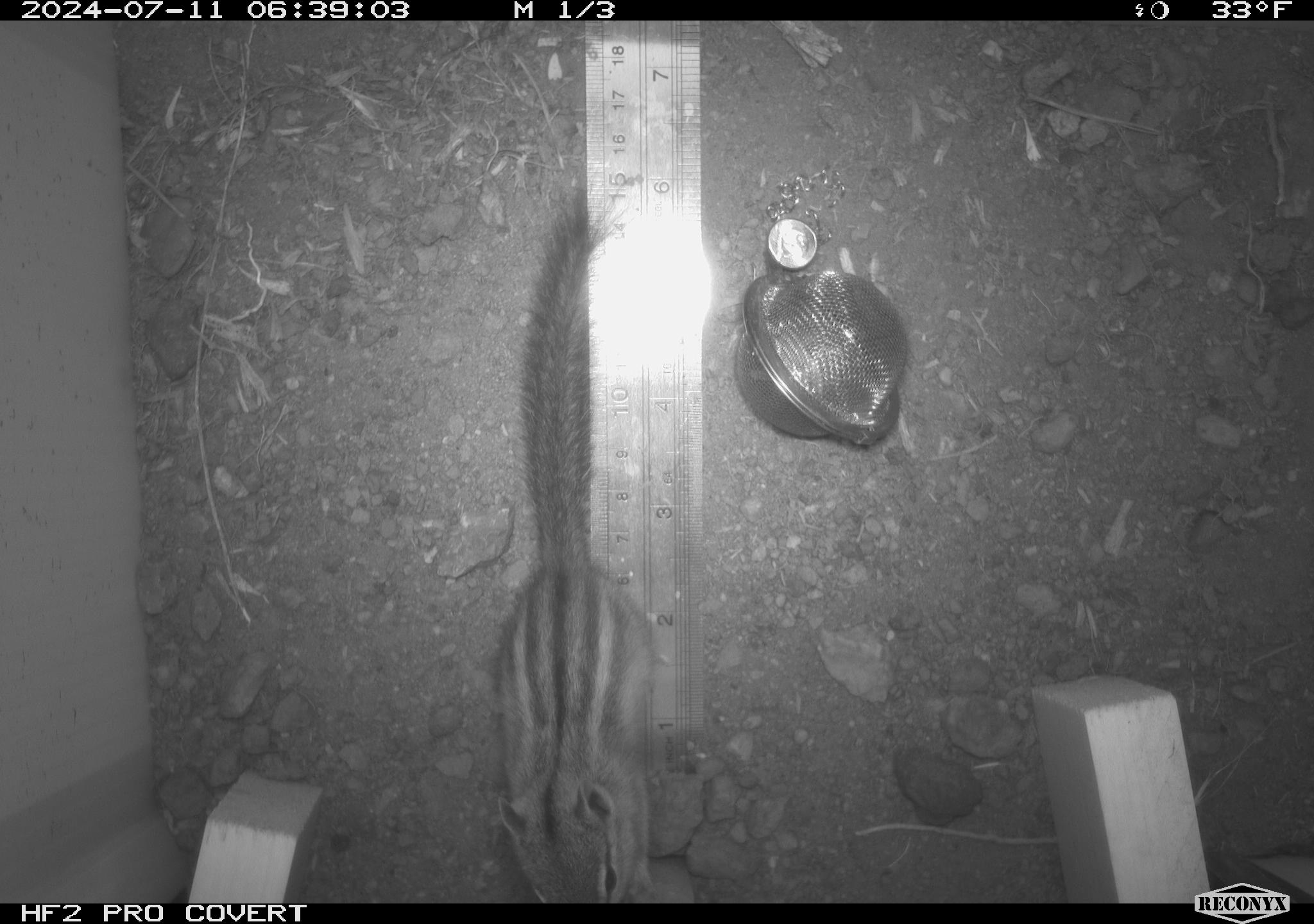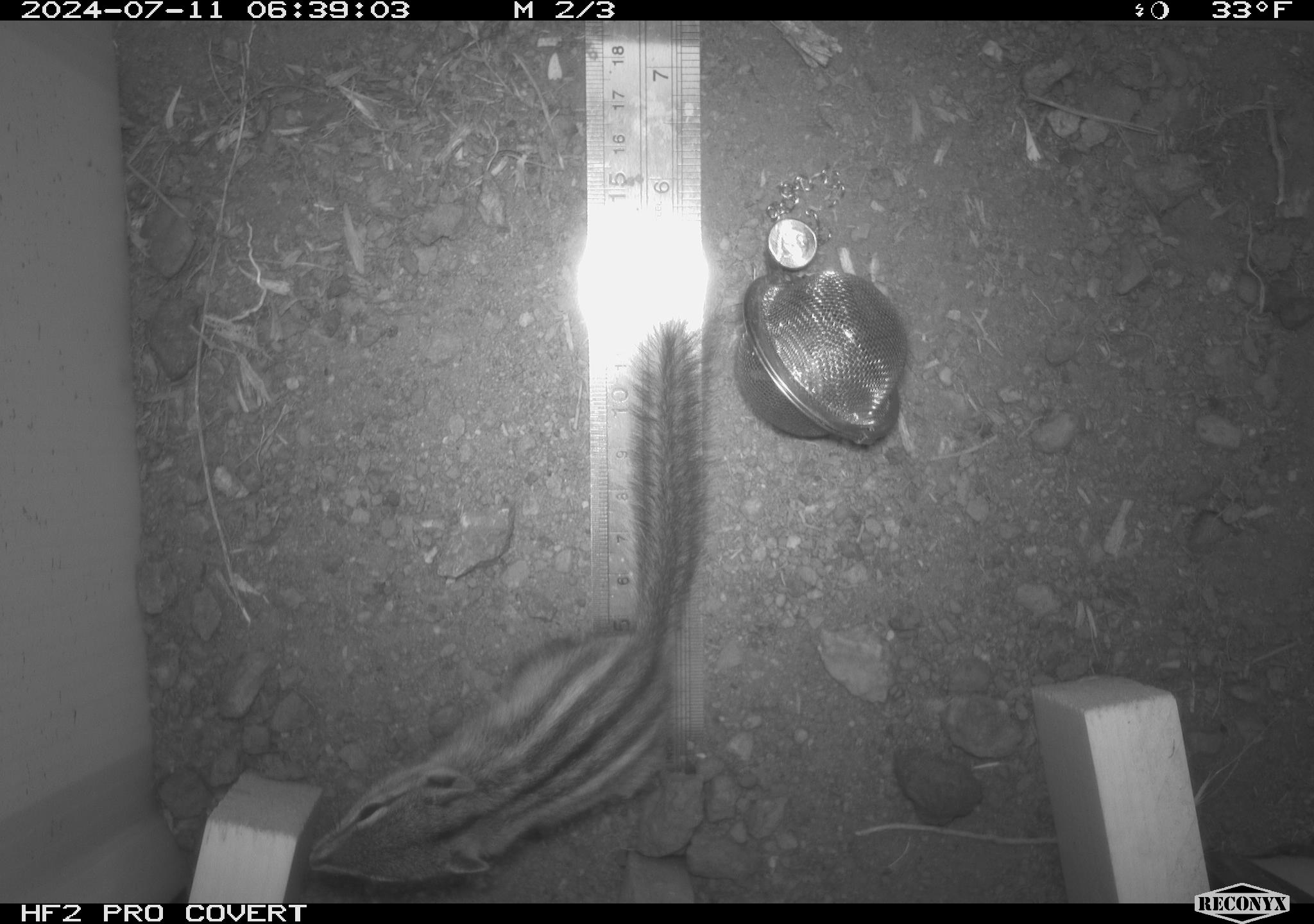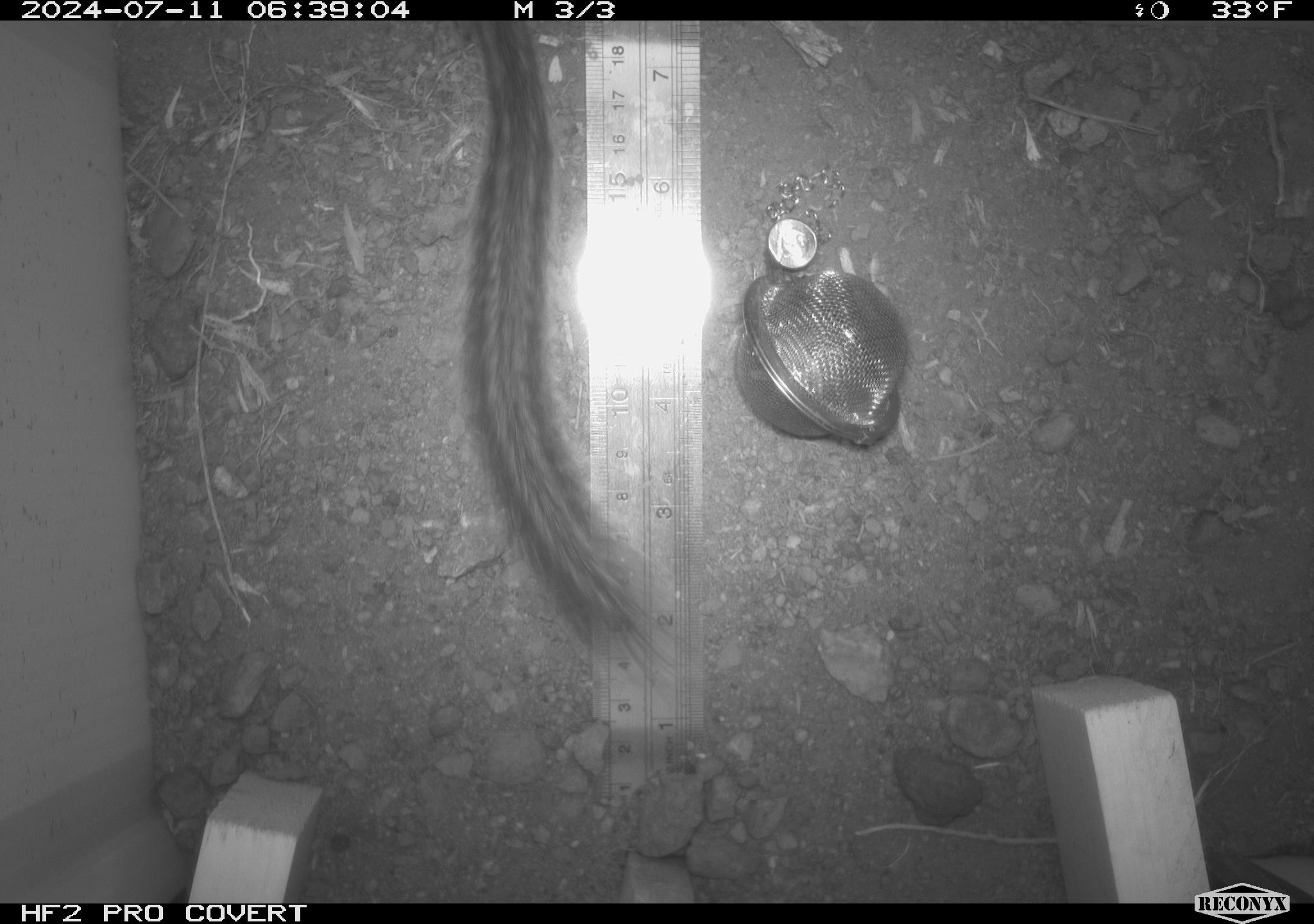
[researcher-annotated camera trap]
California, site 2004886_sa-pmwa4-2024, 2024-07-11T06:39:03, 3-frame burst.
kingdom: Animalia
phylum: Chordata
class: Mammalia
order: Rodentia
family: Sciuridae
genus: Neotamias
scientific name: Neotamias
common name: western chipmunks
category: neotamias species